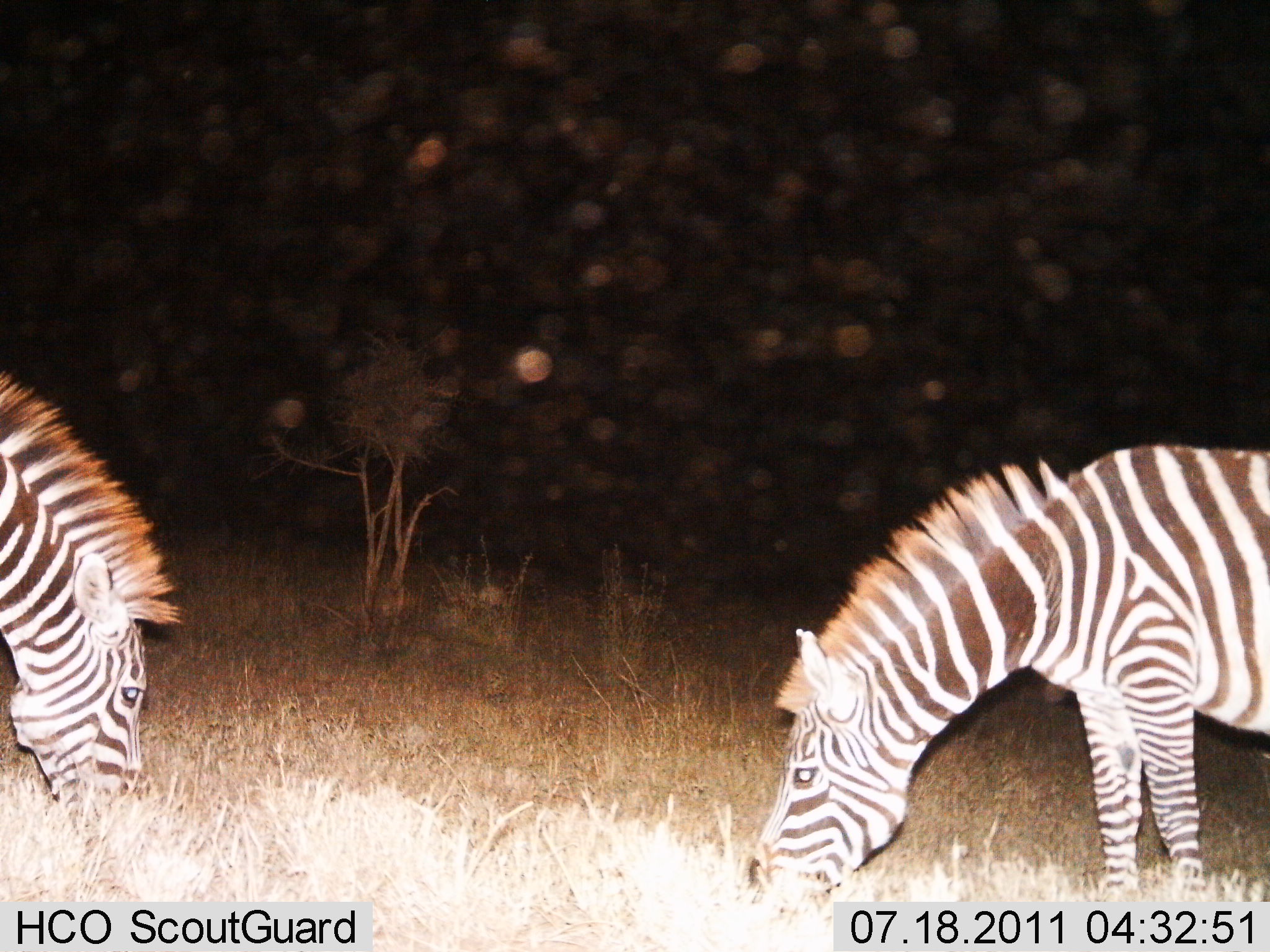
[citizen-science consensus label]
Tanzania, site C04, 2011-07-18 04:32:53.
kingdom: Animalia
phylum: Chordata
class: Mammalia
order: Perissodactyla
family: Equidae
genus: Equus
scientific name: Equus quagga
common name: plains zebra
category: zebra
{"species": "zebra (plains zebra) (Equus quagga)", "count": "2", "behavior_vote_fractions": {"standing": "18%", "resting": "0%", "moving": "0%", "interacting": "0%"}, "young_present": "0%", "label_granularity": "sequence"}